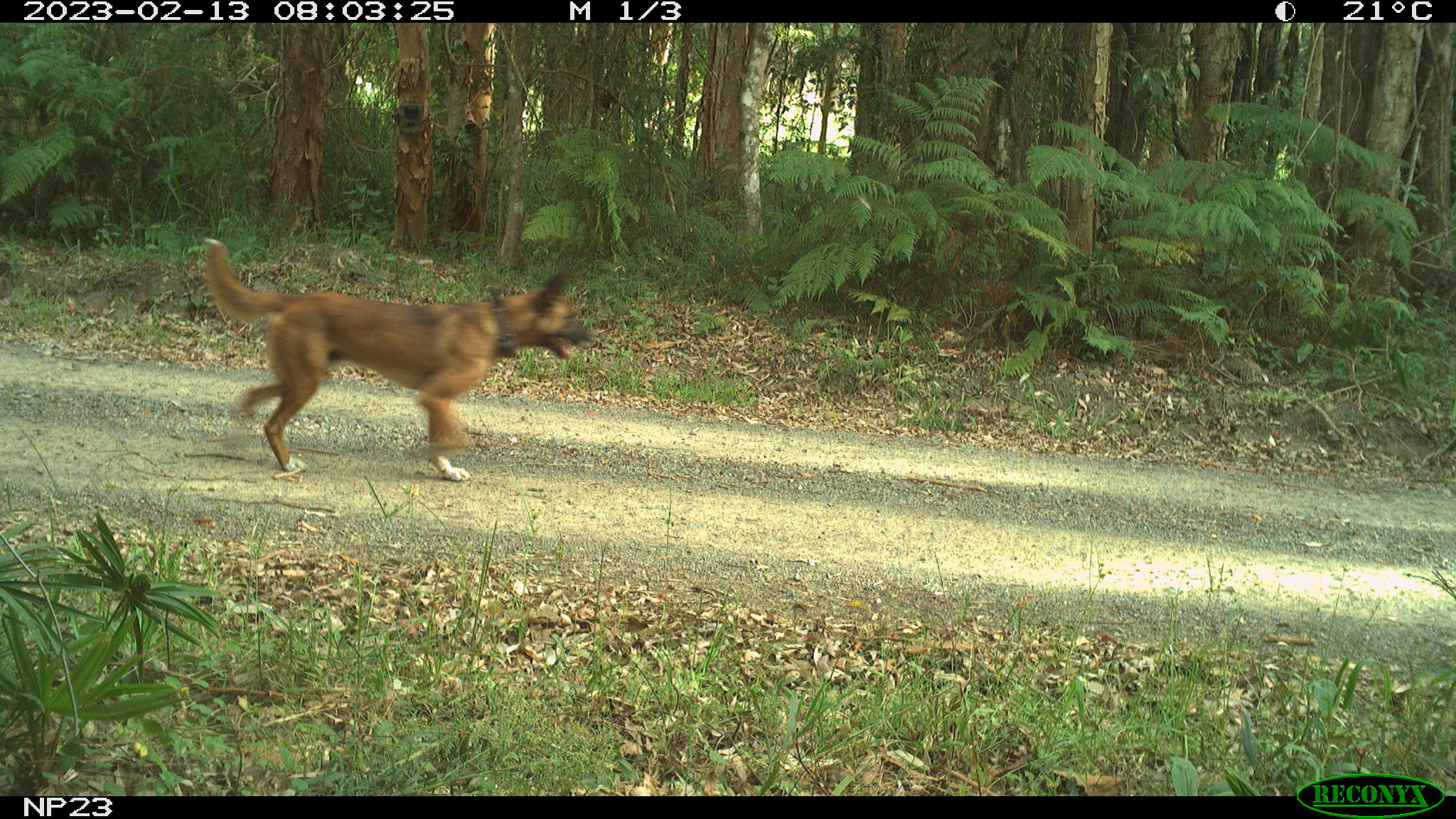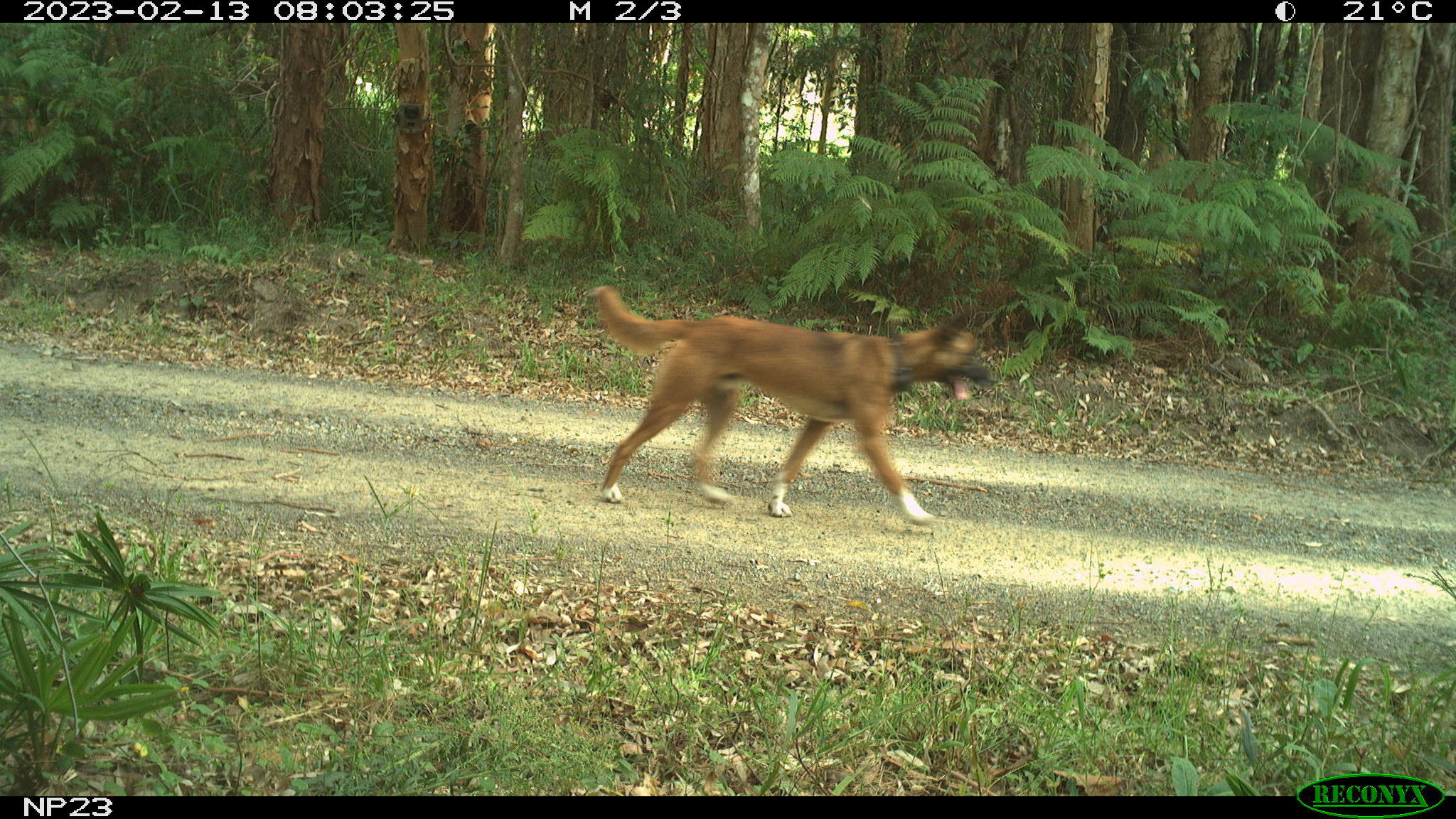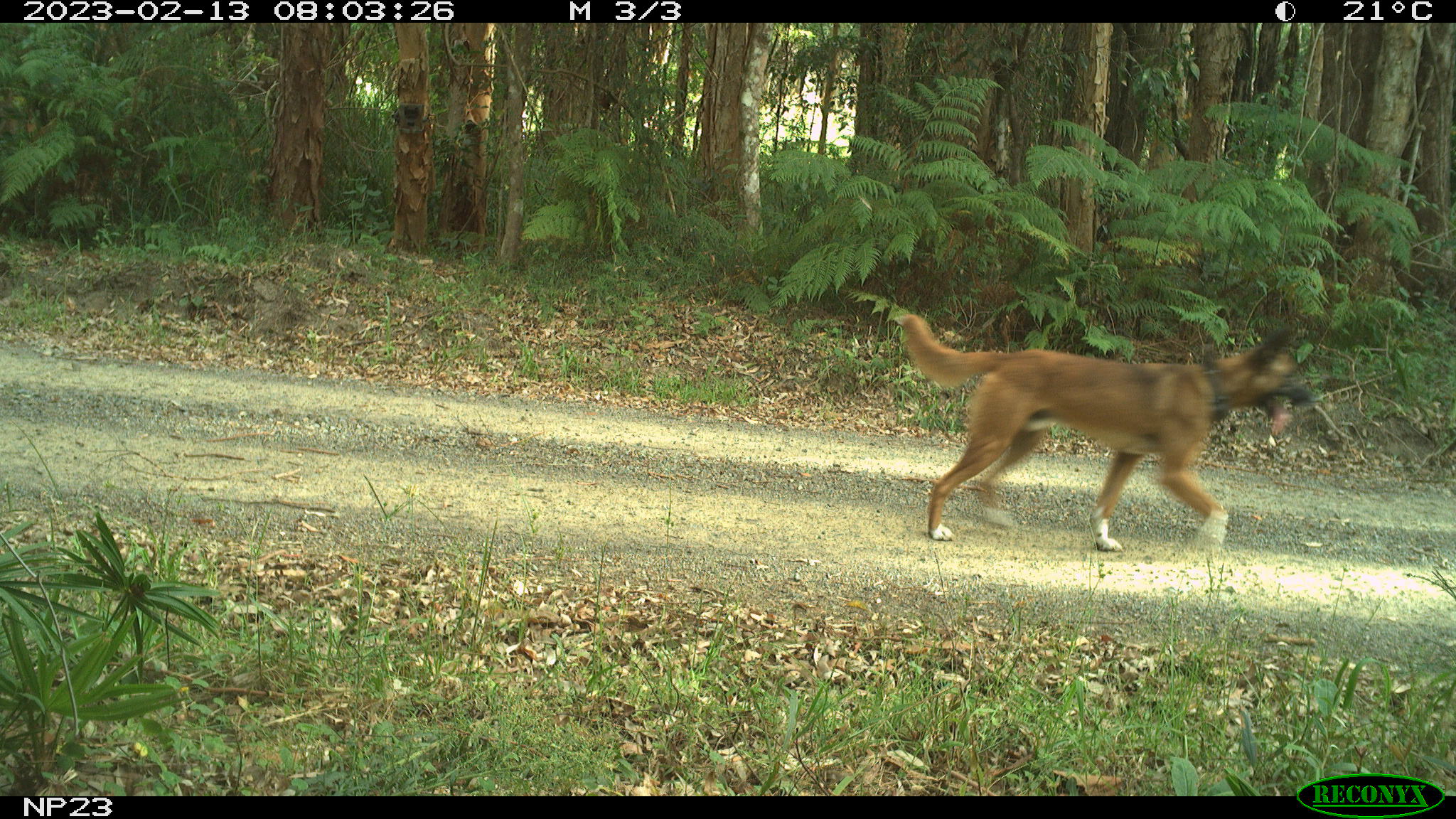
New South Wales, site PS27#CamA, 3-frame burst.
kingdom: Animalia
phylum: Chordata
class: Mammalia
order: Carnivora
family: Canidae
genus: Canis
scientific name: Canis familiaris dingo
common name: dingo